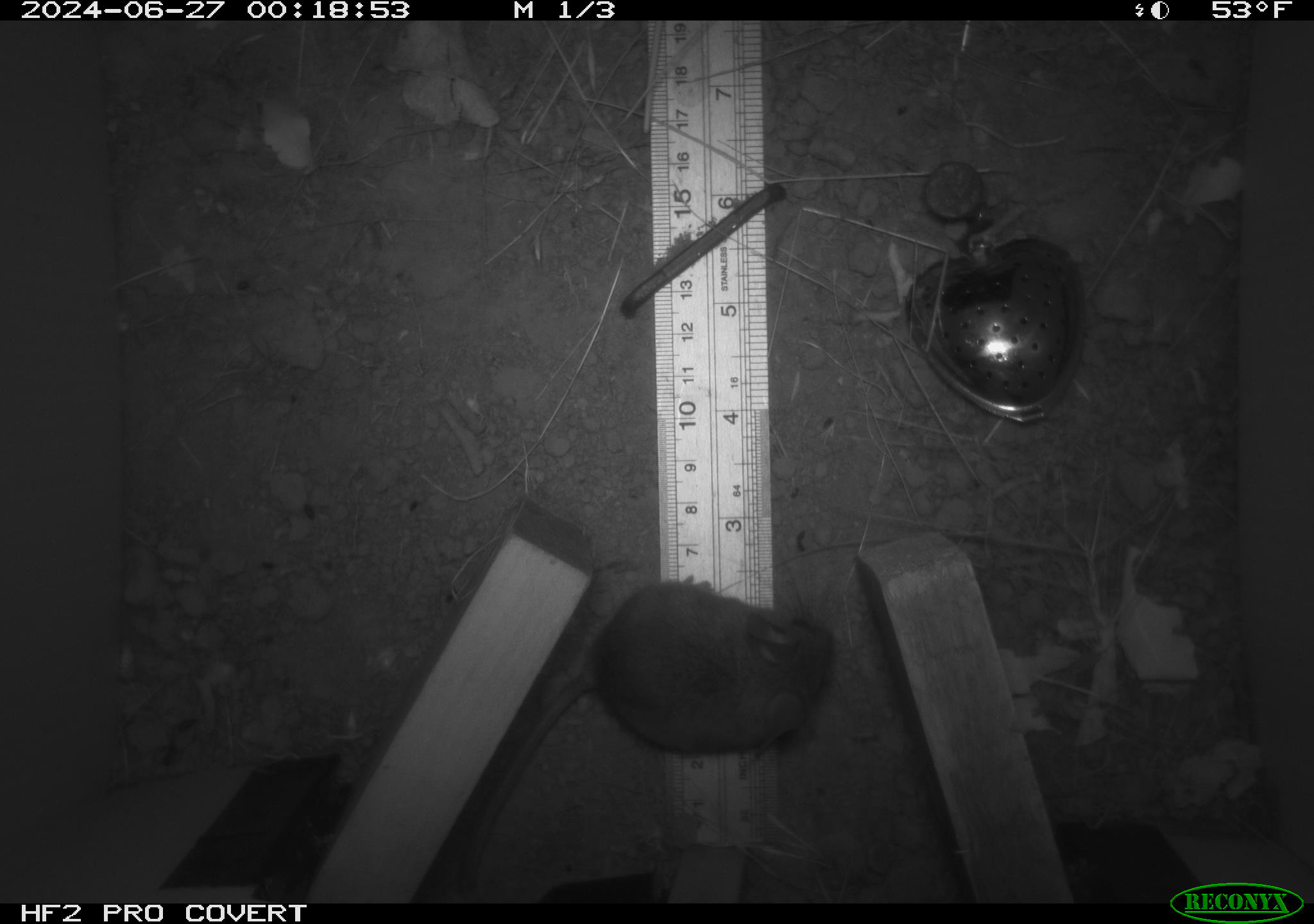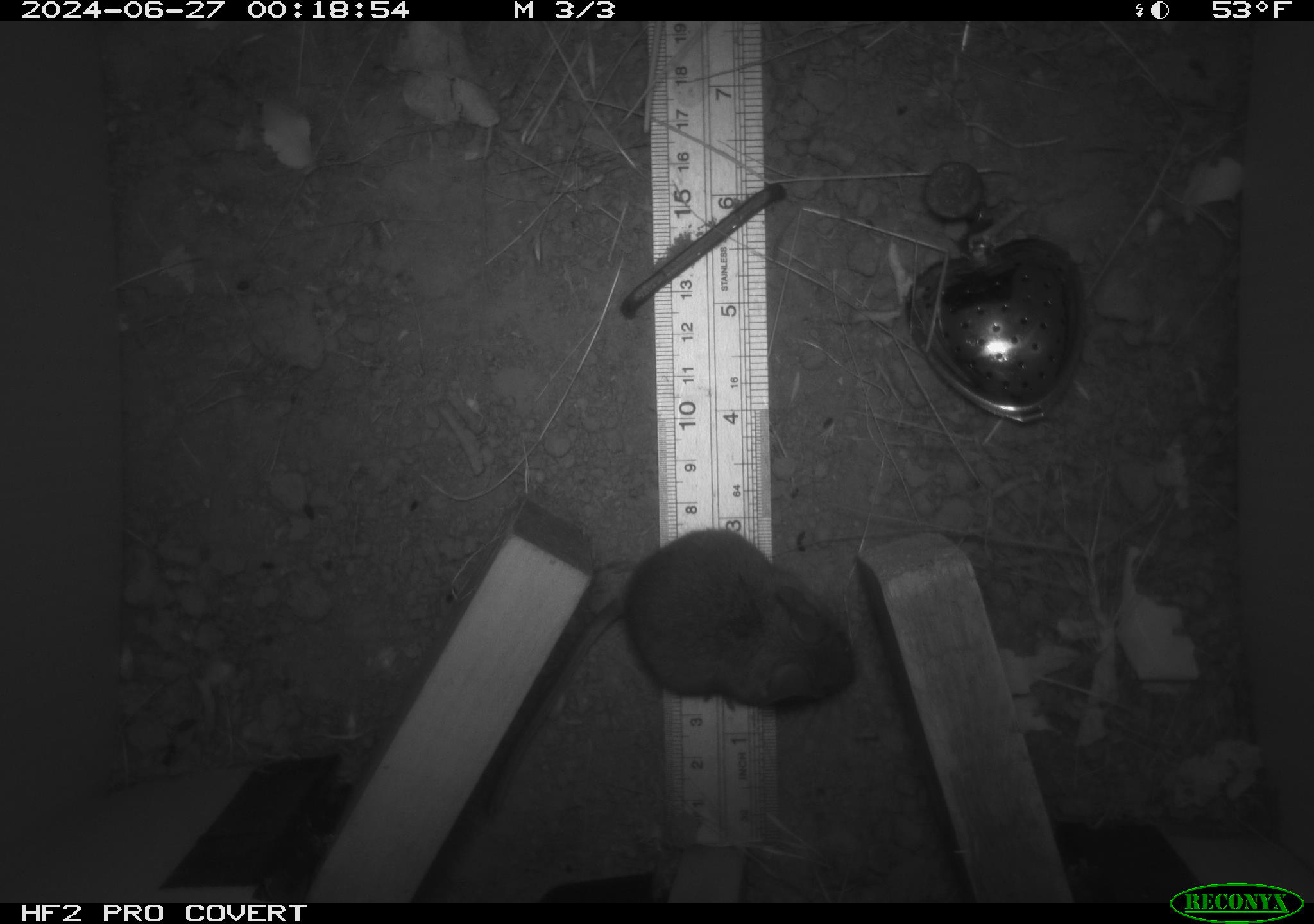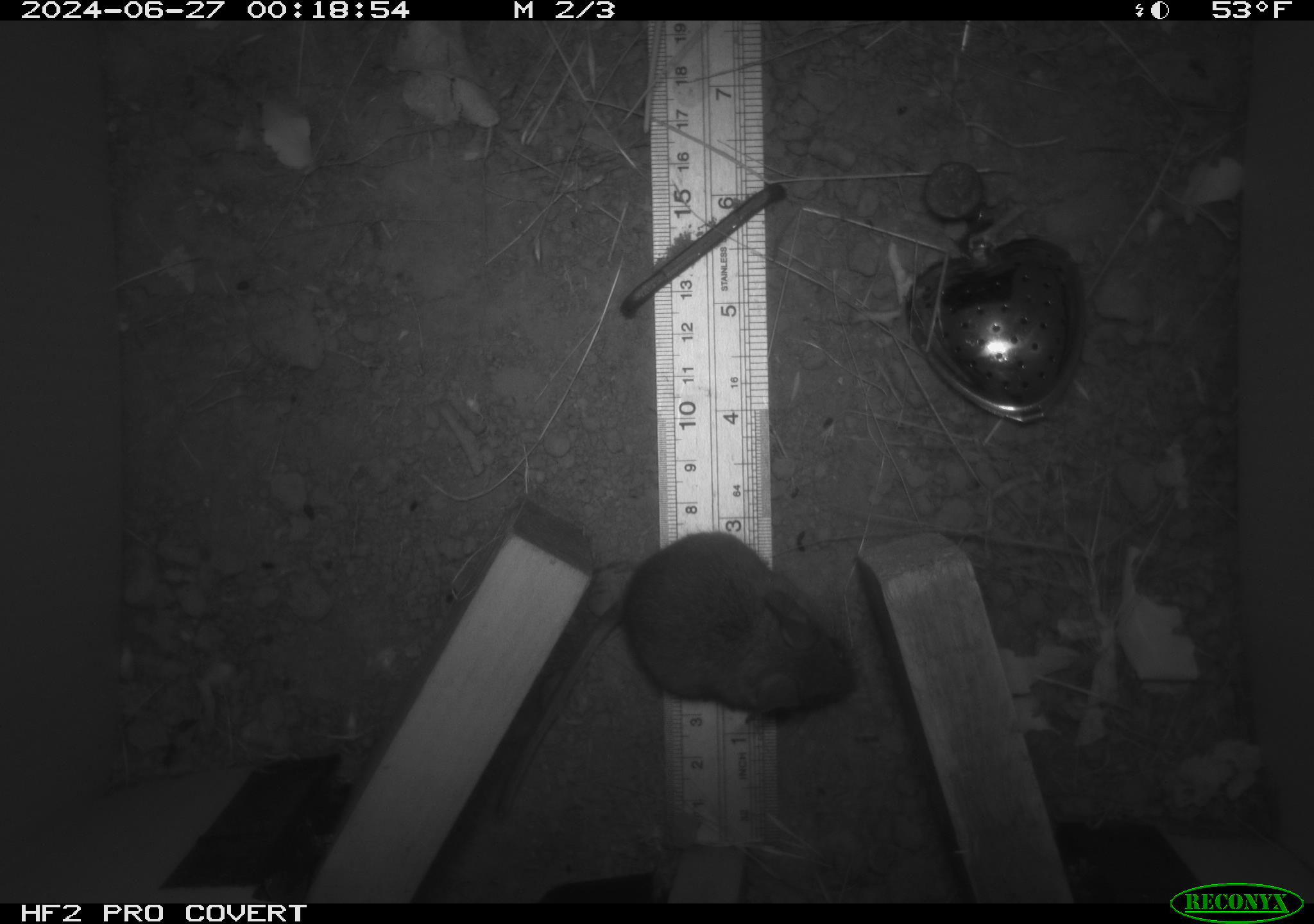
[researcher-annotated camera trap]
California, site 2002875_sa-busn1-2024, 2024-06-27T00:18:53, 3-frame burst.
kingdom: Animalia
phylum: Chordata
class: Mammalia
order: Rodentia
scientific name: Rodentia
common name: rodent